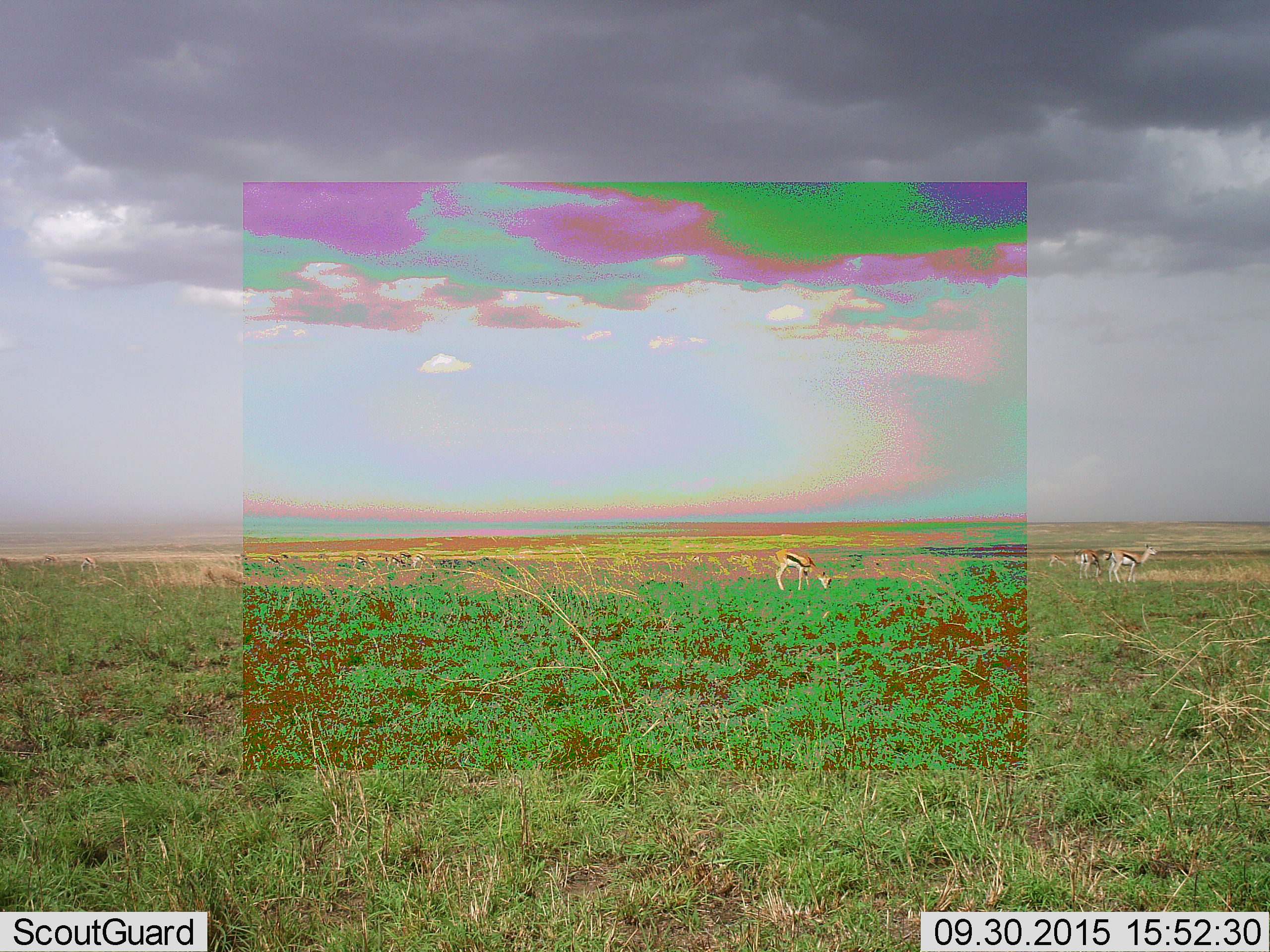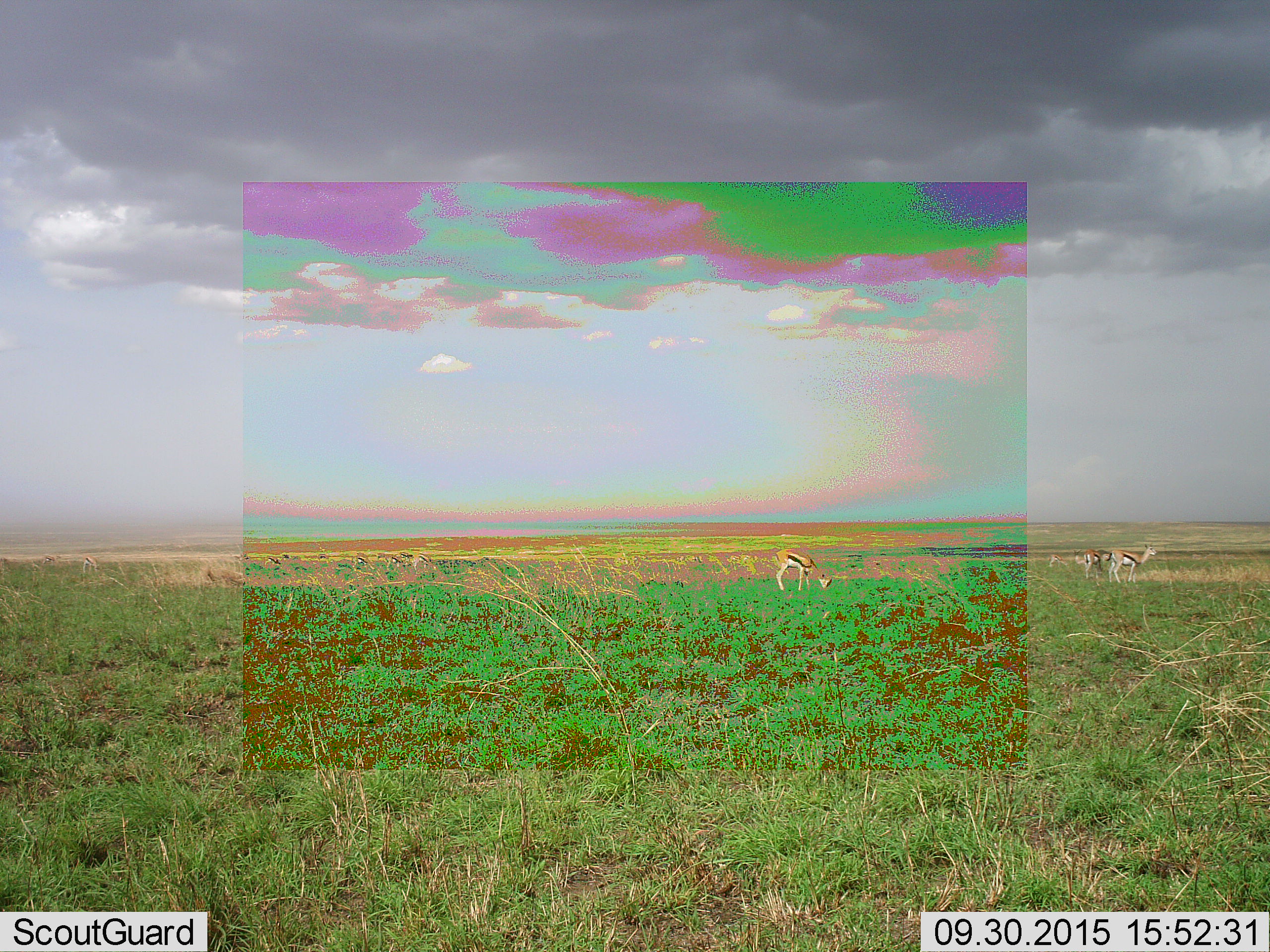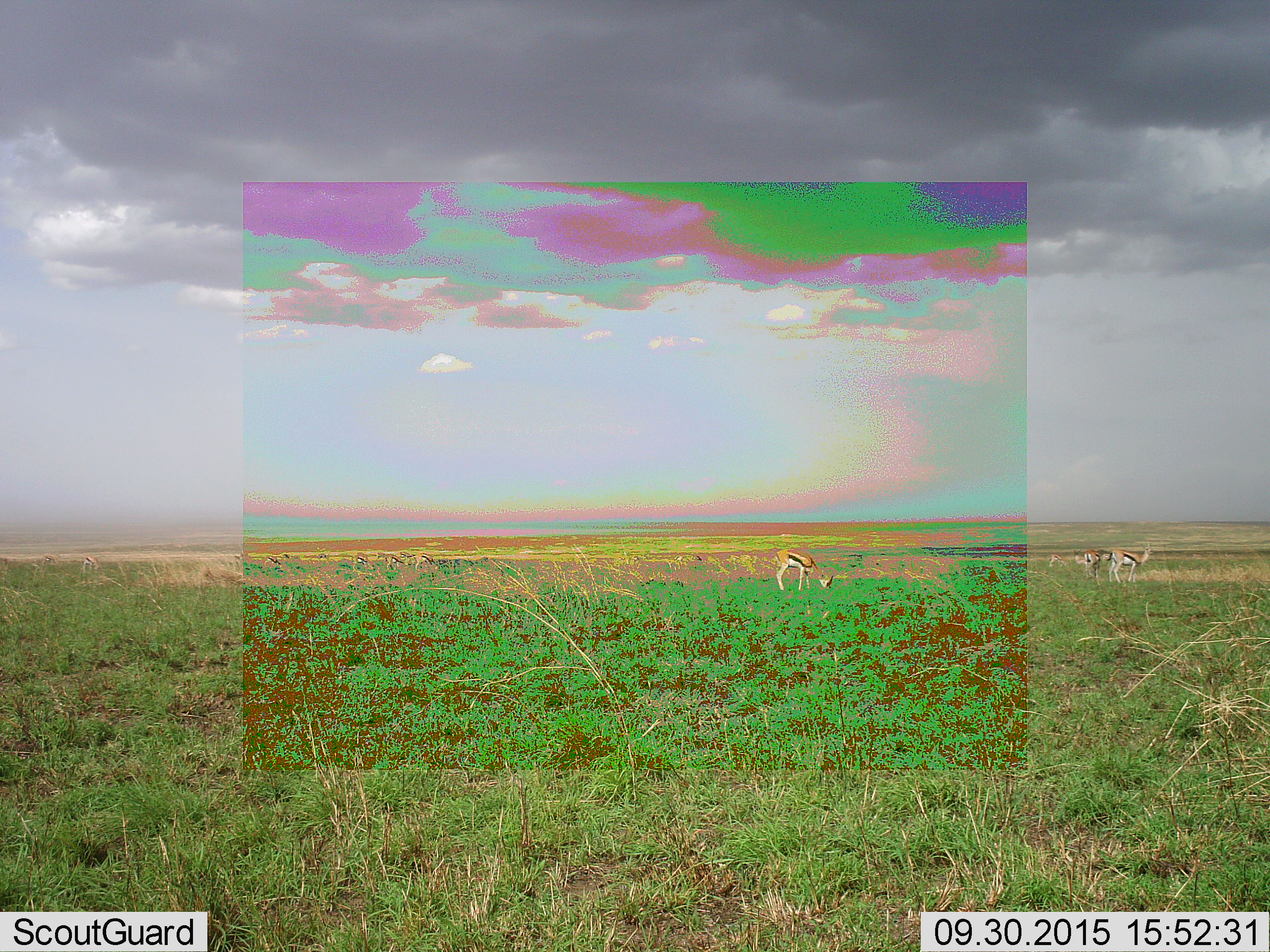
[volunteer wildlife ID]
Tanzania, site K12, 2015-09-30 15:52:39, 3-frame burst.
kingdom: Animalia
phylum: Chordata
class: Mammalia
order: Artiodactyla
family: Bovidae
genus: Eudorcas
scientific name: Eudorcas thomsonii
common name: thomson's gazelle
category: gazellethomsons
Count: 11-50.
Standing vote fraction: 75%.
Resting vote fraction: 0%.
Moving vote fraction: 25%.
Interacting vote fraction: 0%.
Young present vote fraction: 12%.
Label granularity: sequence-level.